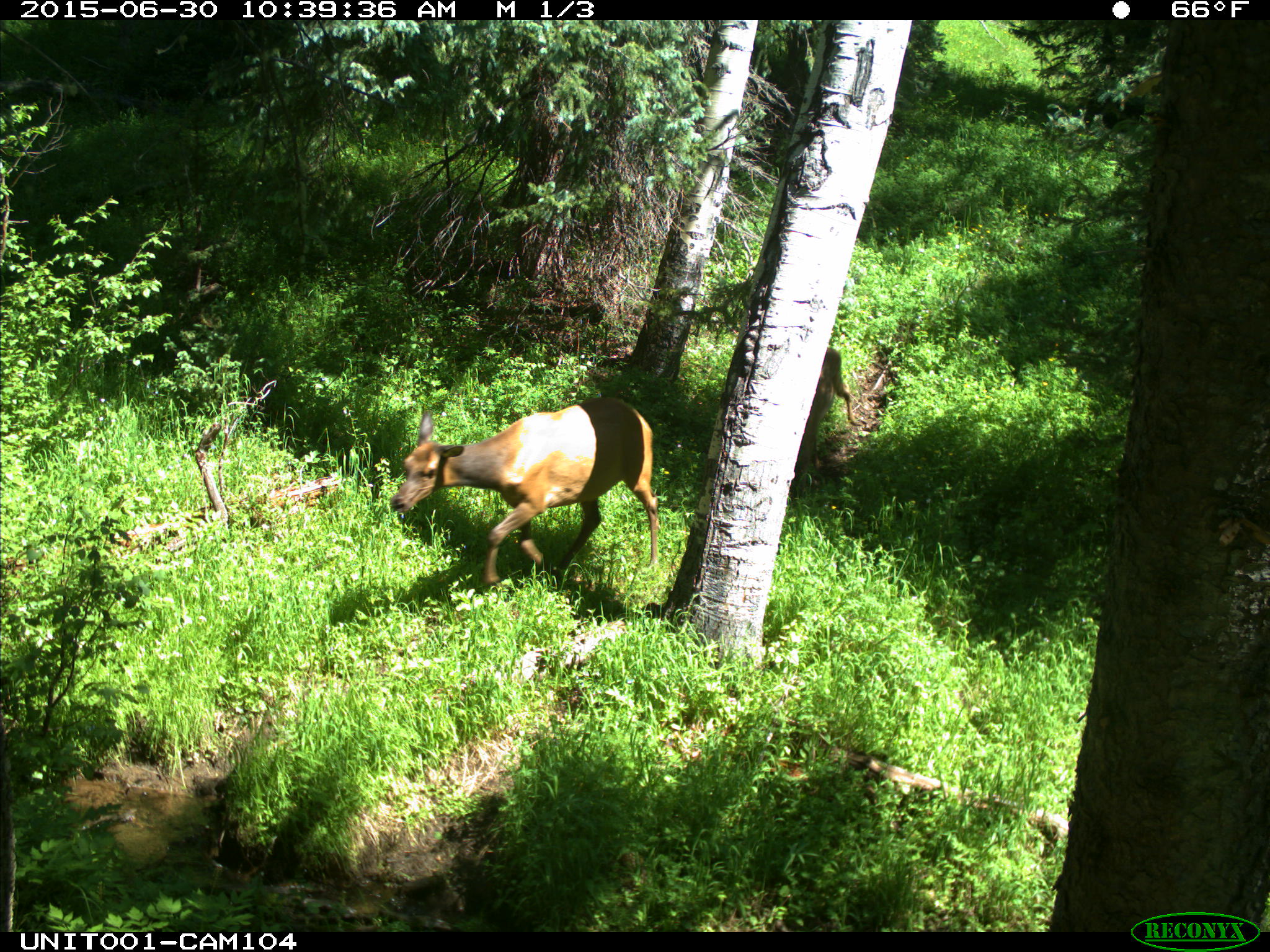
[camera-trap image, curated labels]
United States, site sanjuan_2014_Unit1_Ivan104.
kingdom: Animalia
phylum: Chordata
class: Mammalia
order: Artiodactyla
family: Cervidae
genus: Cervus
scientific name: Cervus elaphus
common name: red deer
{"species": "Cervus elaphus (red deer)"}